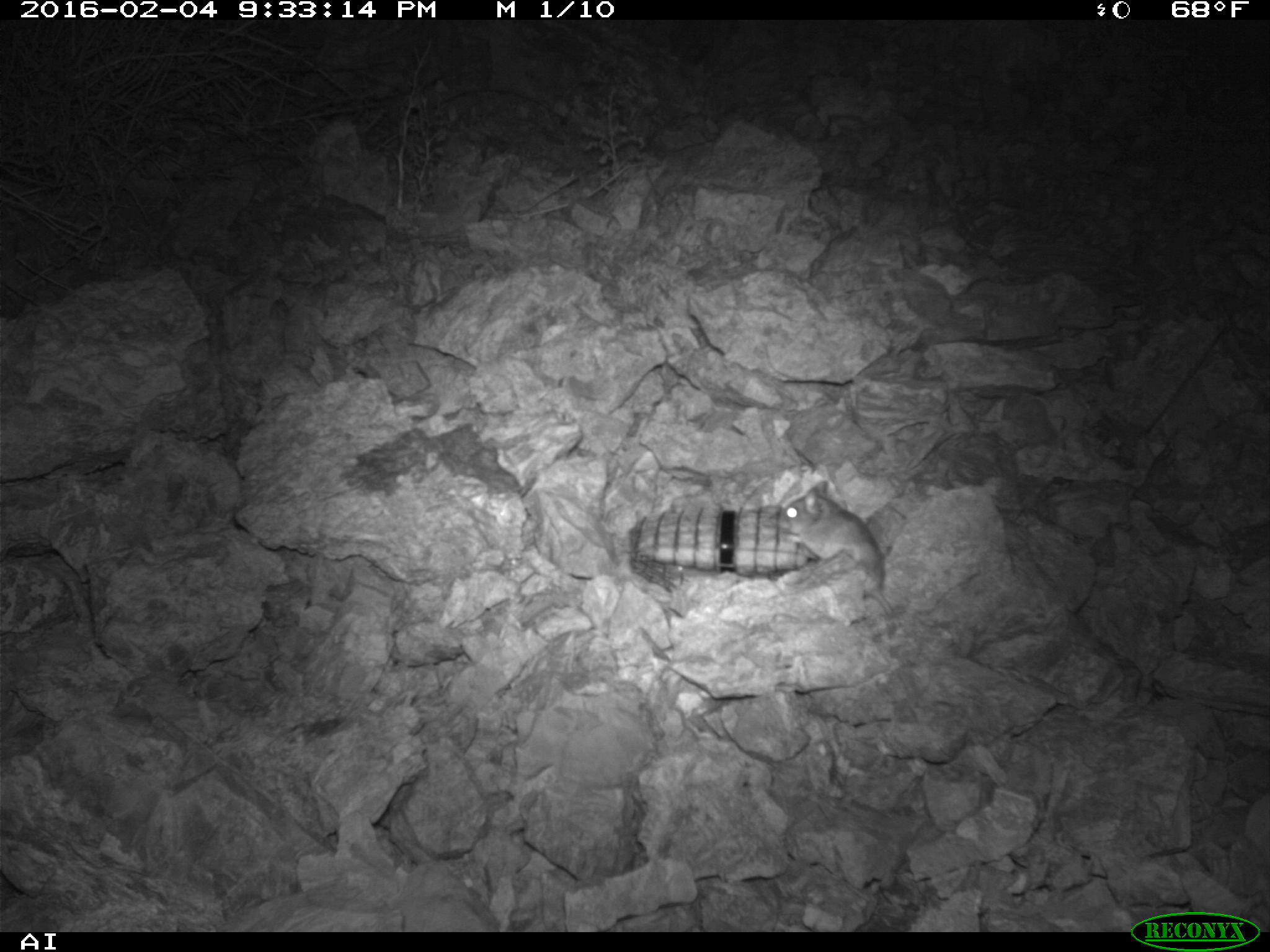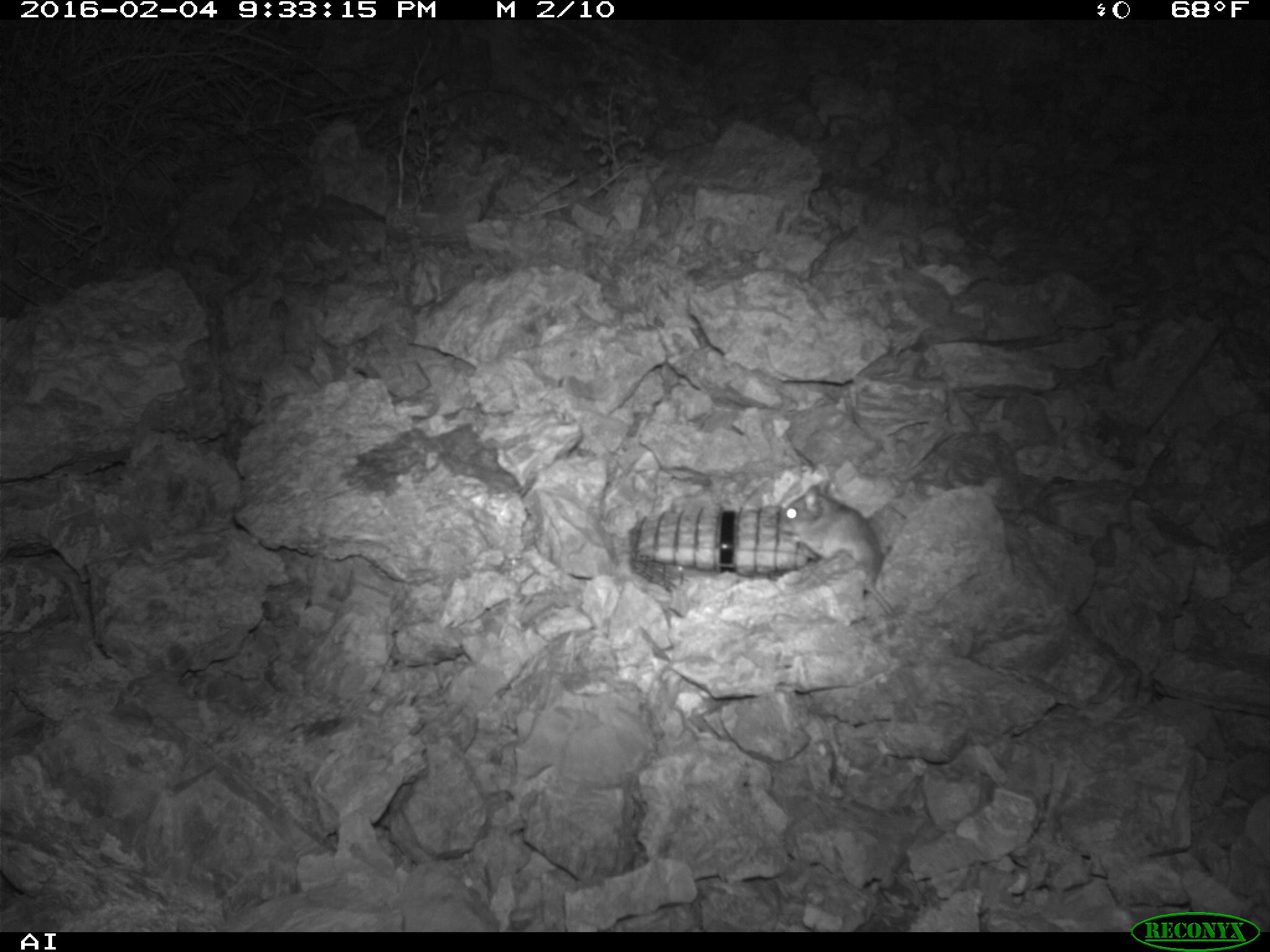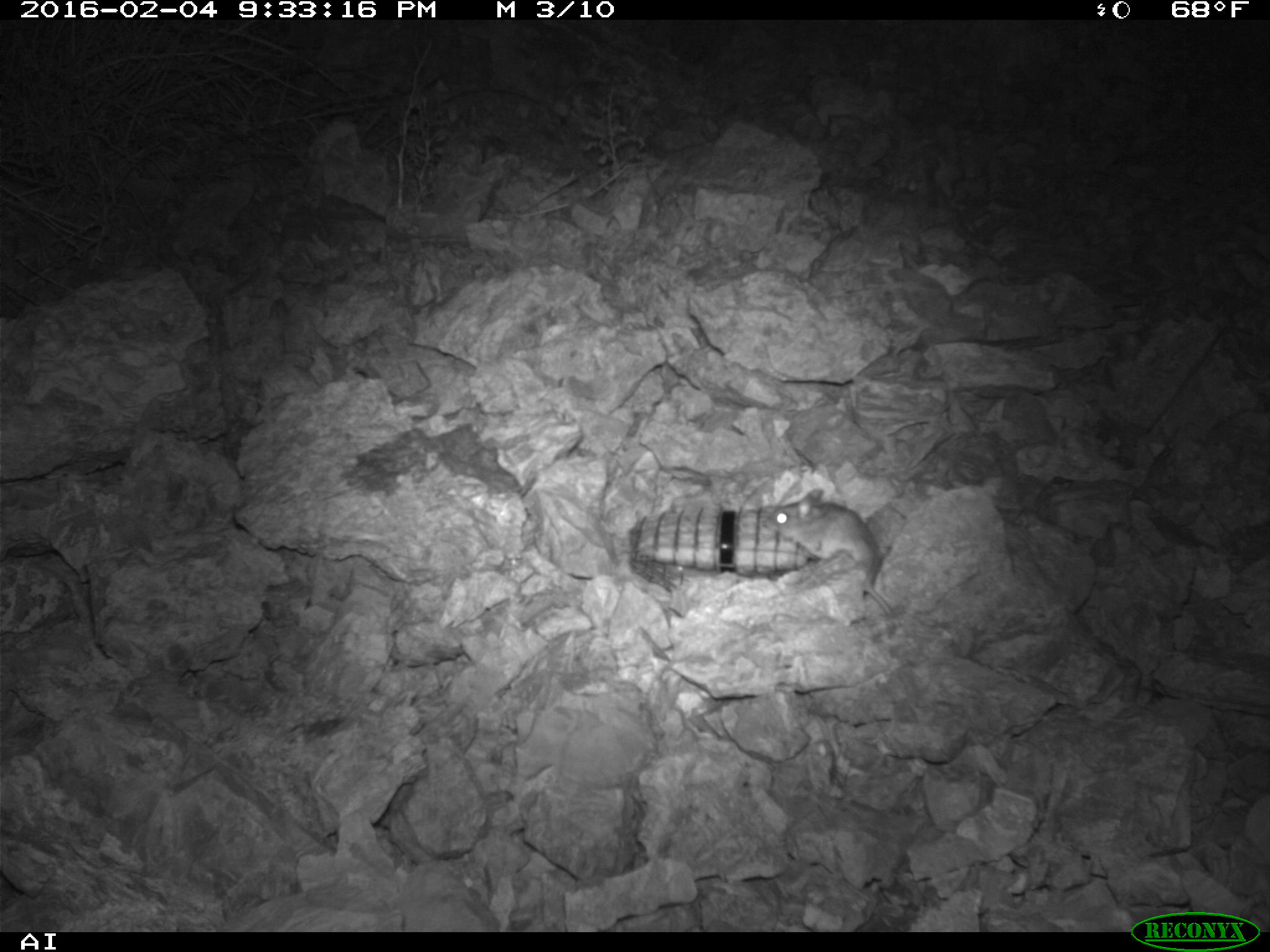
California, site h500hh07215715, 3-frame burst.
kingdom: Animalia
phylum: Chordata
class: Mammalia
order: Rodentia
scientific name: Rodentia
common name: rodent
Rodent (Rodentia).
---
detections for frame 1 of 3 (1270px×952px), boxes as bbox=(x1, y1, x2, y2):
rodent: bbox=(773, 478, 890, 614)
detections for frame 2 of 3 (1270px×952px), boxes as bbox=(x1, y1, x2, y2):
rodent: bbox=(778, 480, 894, 614)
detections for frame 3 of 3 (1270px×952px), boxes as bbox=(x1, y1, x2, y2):
rodent: bbox=(763, 488, 893, 612)